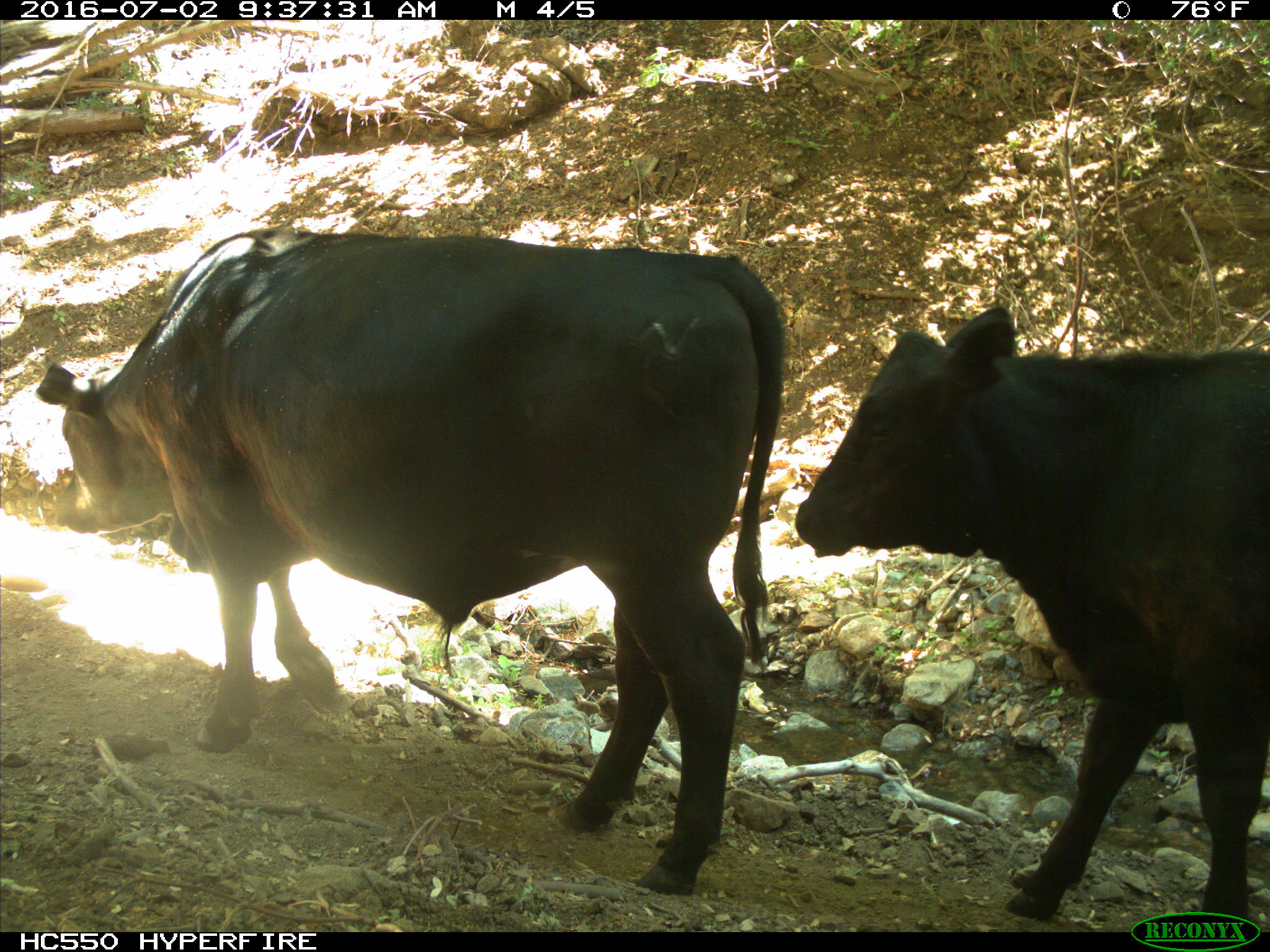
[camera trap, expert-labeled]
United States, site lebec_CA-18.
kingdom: Animalia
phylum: Chordata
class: Mammalia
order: Artiodactyla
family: Bovidae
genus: Bos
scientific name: Bos taurus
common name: domestic cow